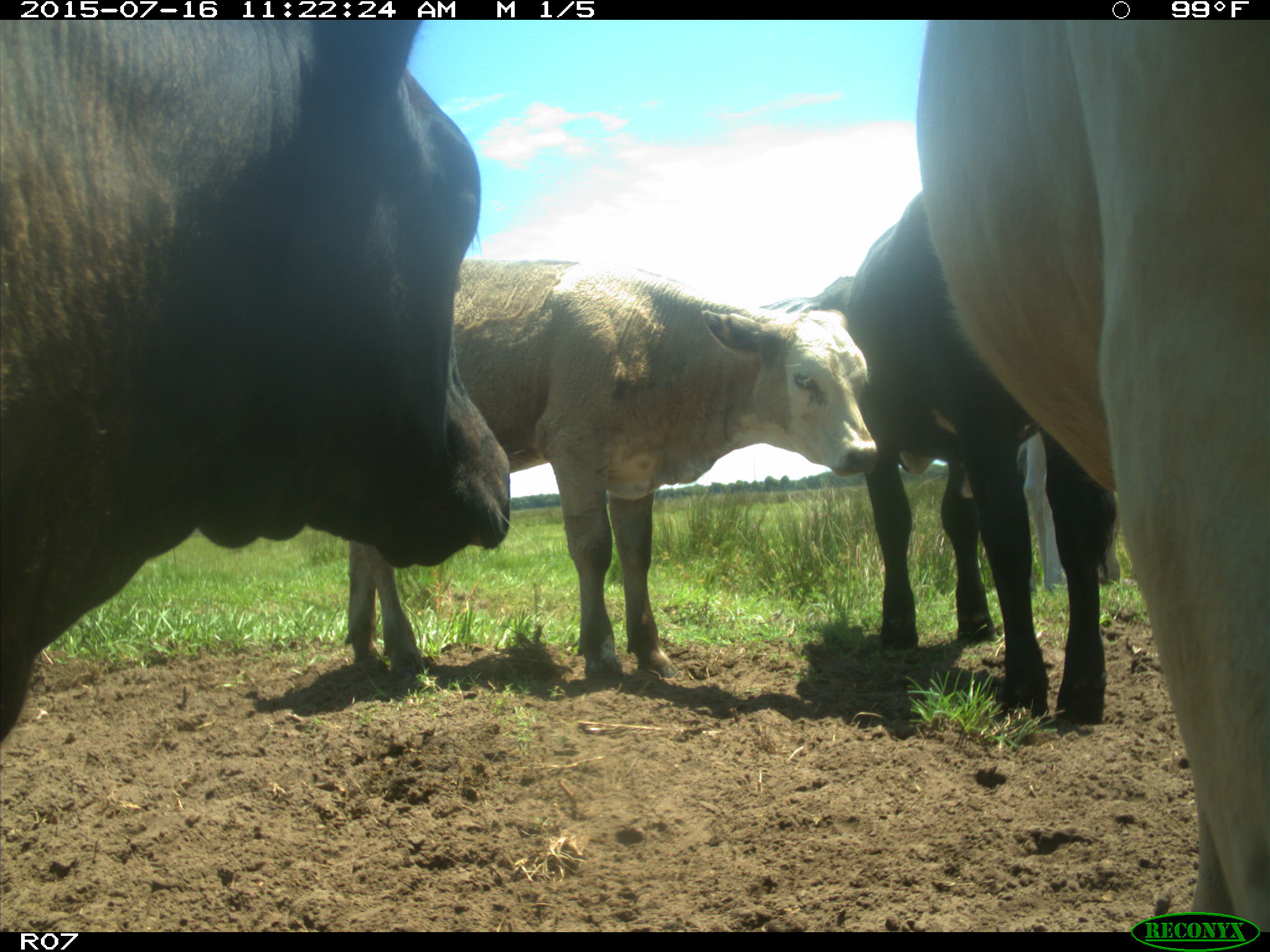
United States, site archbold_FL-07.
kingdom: Animalia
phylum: Chordata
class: Mammalia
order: Artiodactyla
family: Bovidae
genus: Bos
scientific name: Bos taurus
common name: domestic cow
Bos taurus (domestic cow).